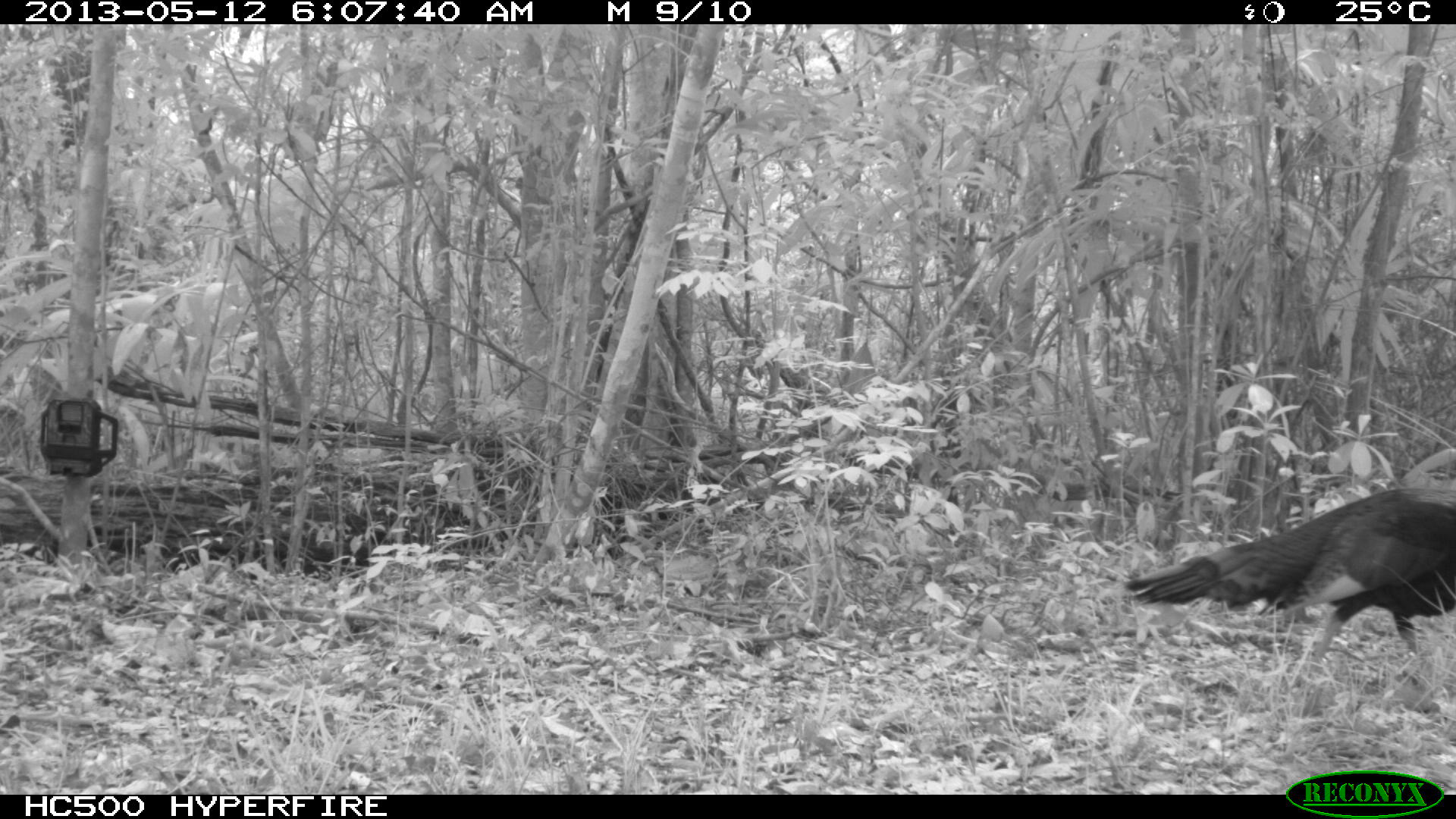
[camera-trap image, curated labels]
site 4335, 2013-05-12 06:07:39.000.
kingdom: Animalia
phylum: Chordata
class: Aves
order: Galliformes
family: Phasianidae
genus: Meleagris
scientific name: Meleagris ocellata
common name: ocellated turkey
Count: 1.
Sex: male.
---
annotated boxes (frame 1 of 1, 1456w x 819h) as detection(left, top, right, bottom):
meleagris ocellata: detection(1122, 488, 1454, 721)